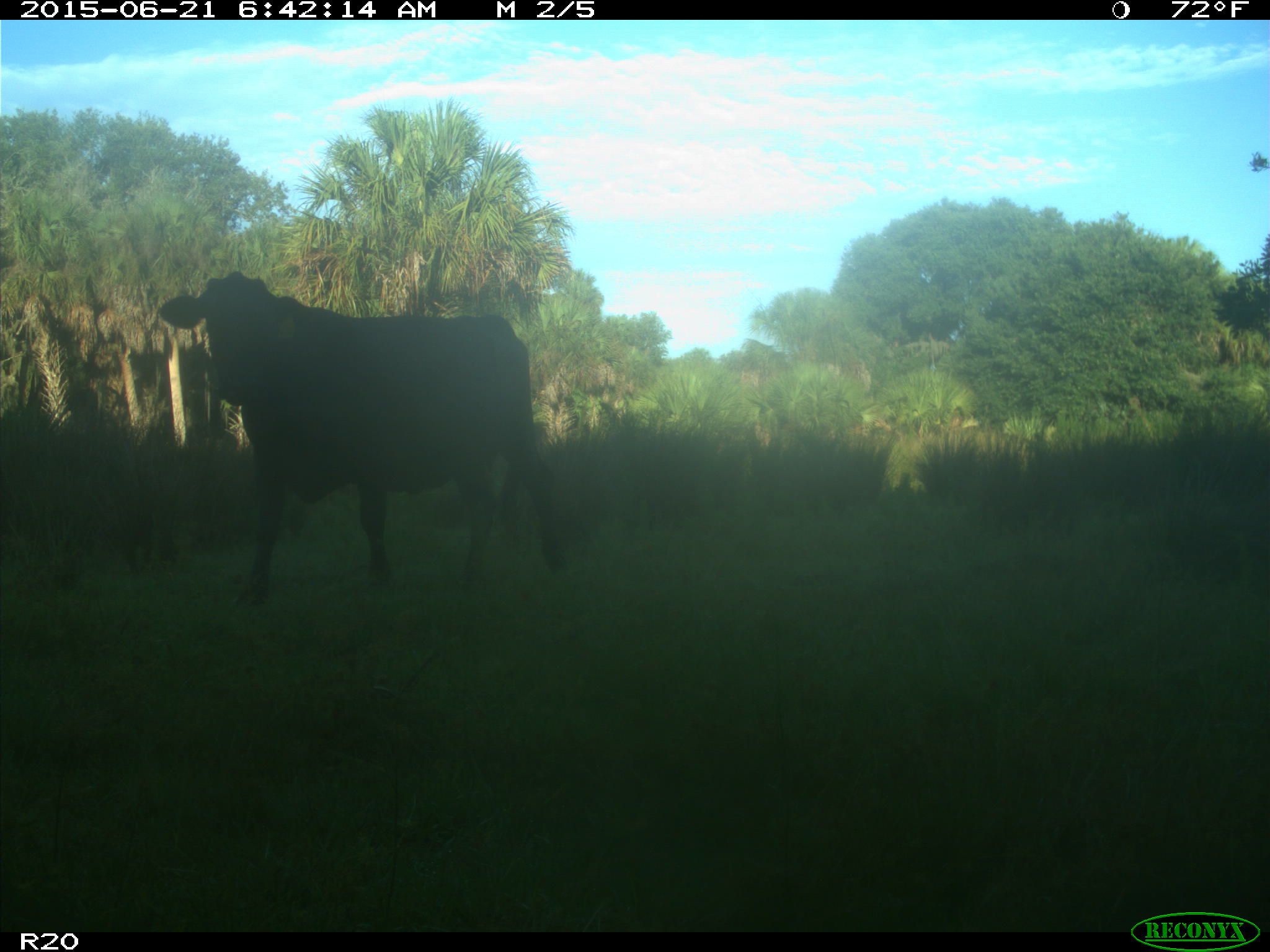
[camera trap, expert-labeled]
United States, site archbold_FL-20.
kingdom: Animalia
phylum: Chordata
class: Mammalia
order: Artiodactyla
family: Bovidae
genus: Bos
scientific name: Bos taurus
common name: domestic cow